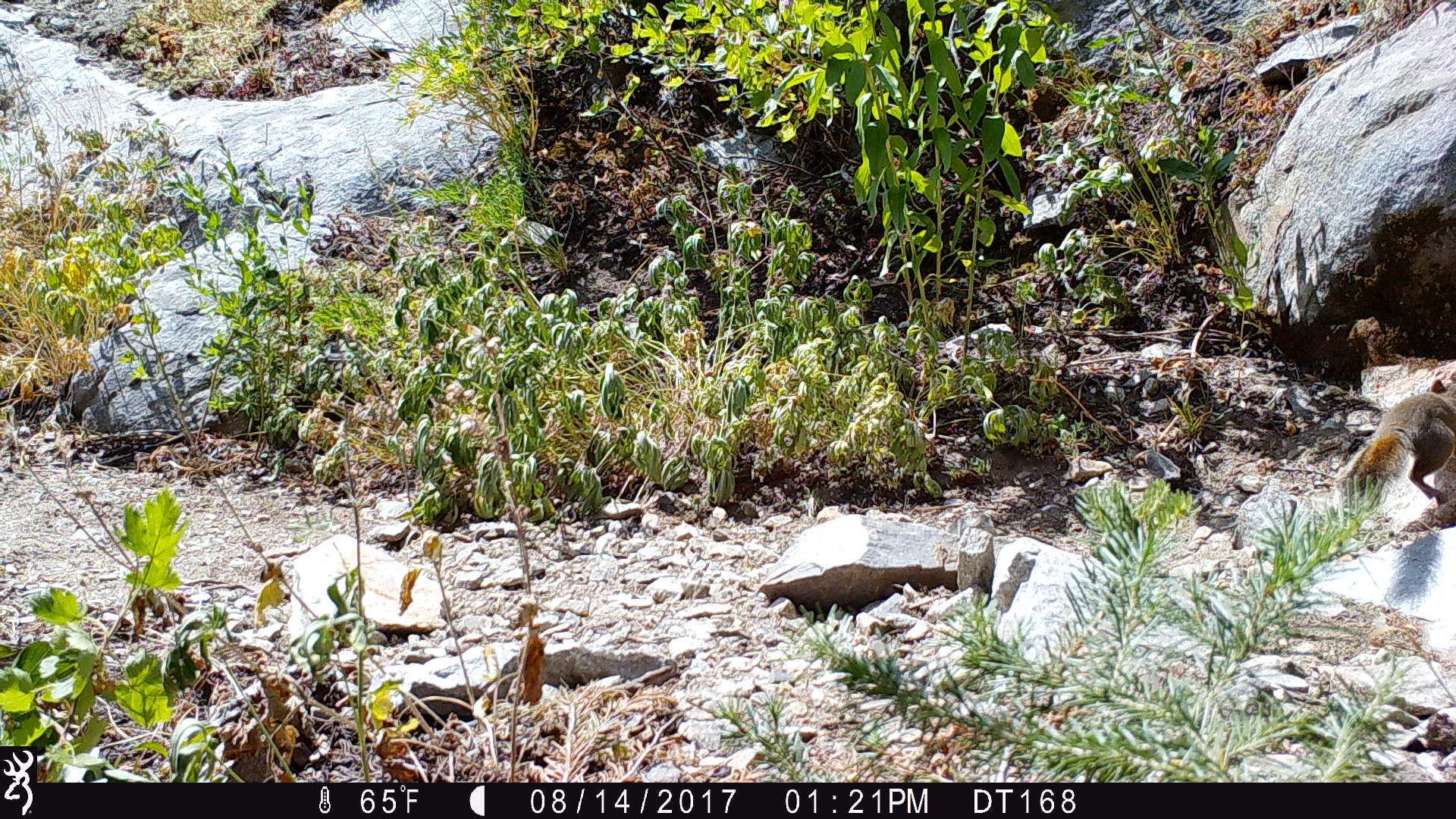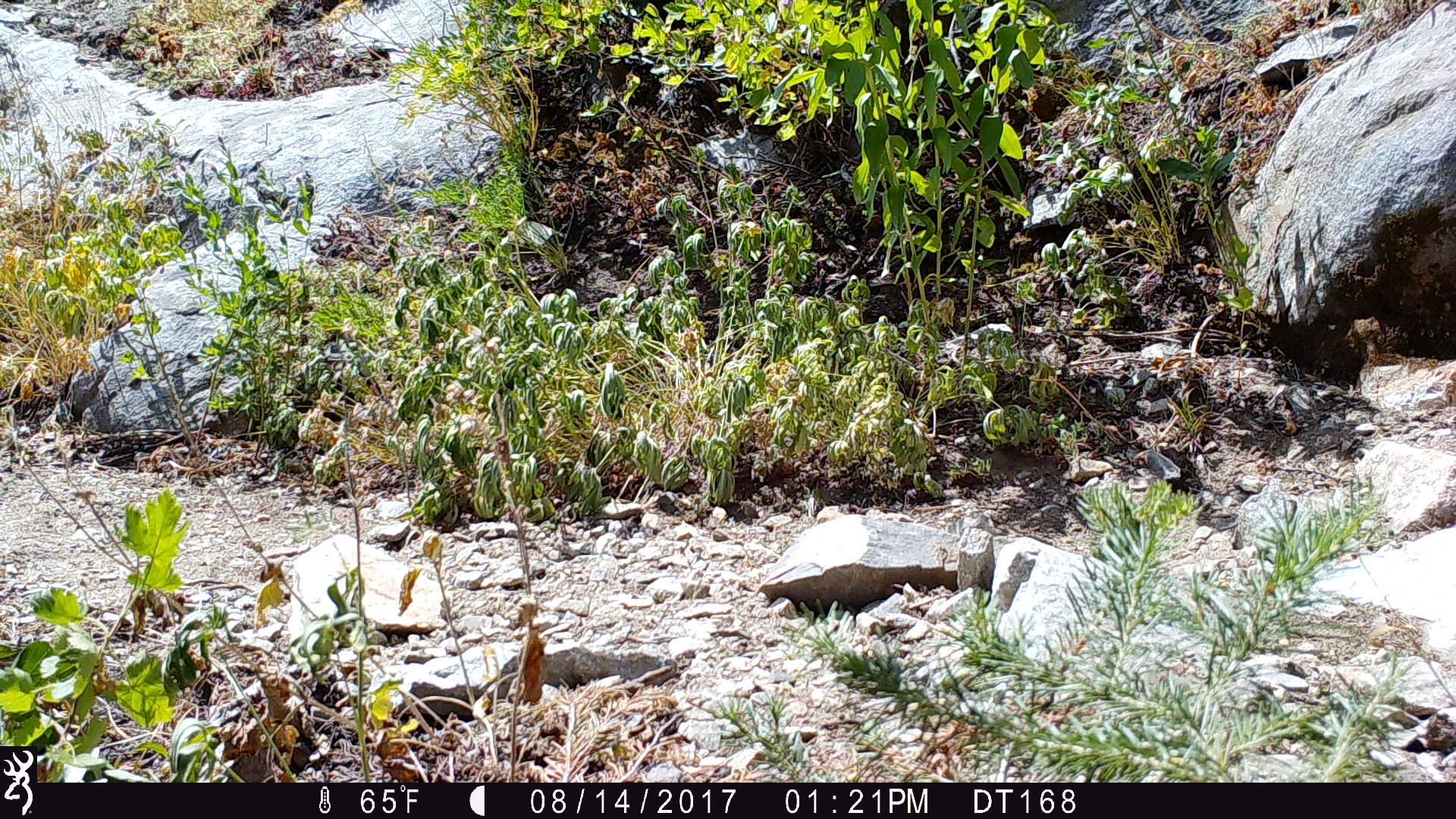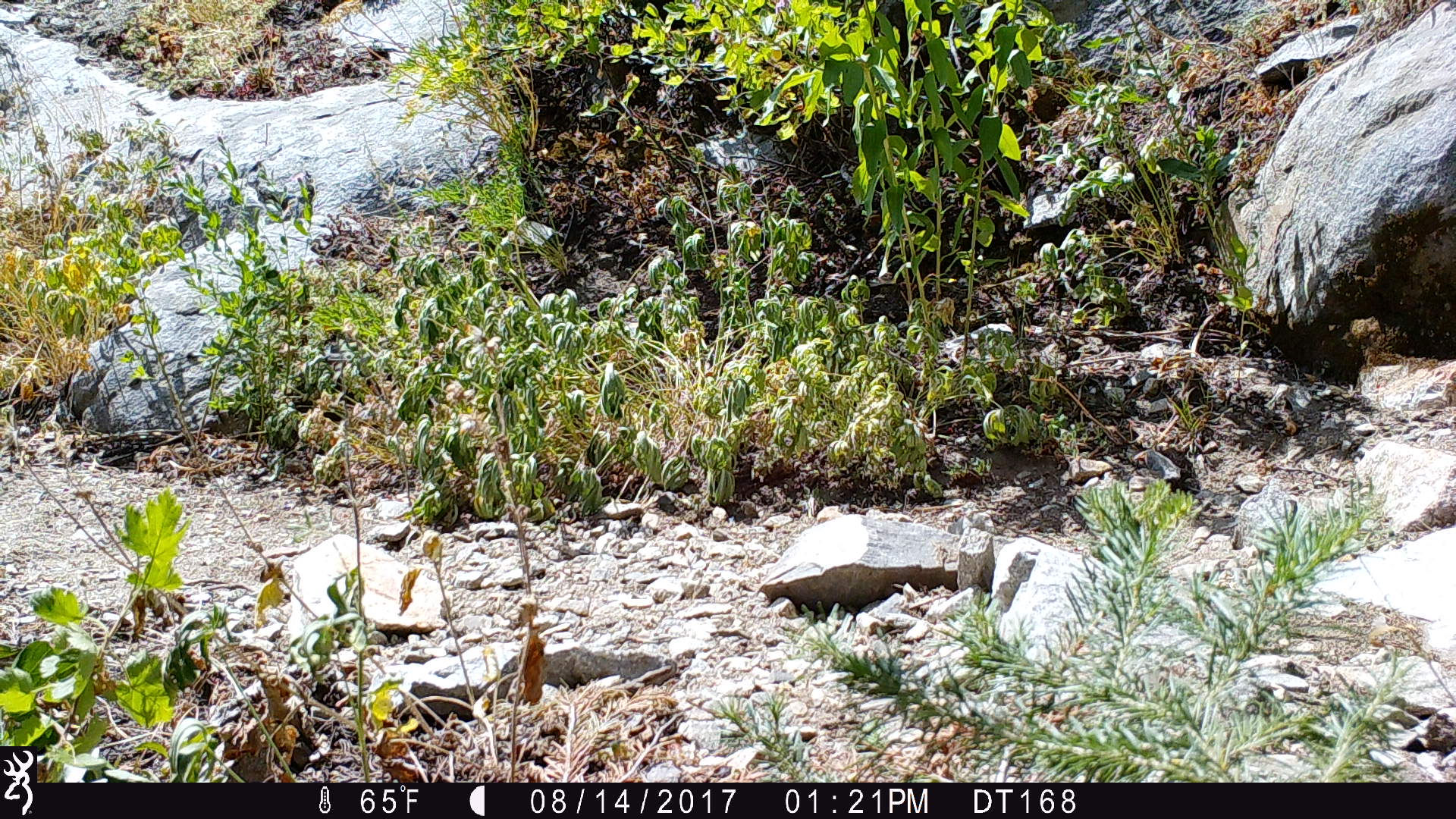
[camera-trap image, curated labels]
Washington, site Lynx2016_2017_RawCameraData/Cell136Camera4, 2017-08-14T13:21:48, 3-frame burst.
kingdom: Animalia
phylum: Chordata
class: Mammalia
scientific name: Mammalia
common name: small mammal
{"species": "small mammal (Mammalia)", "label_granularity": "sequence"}